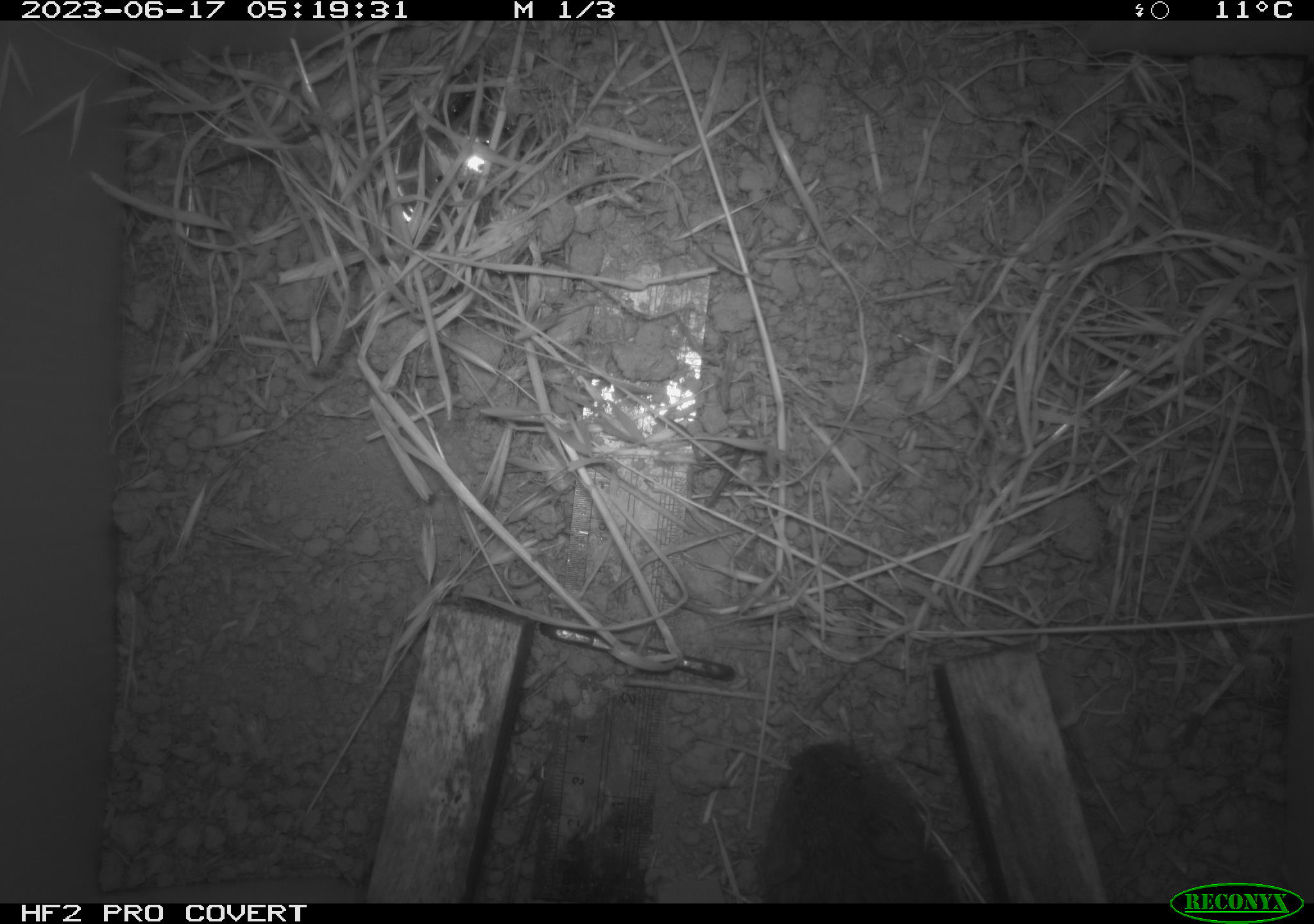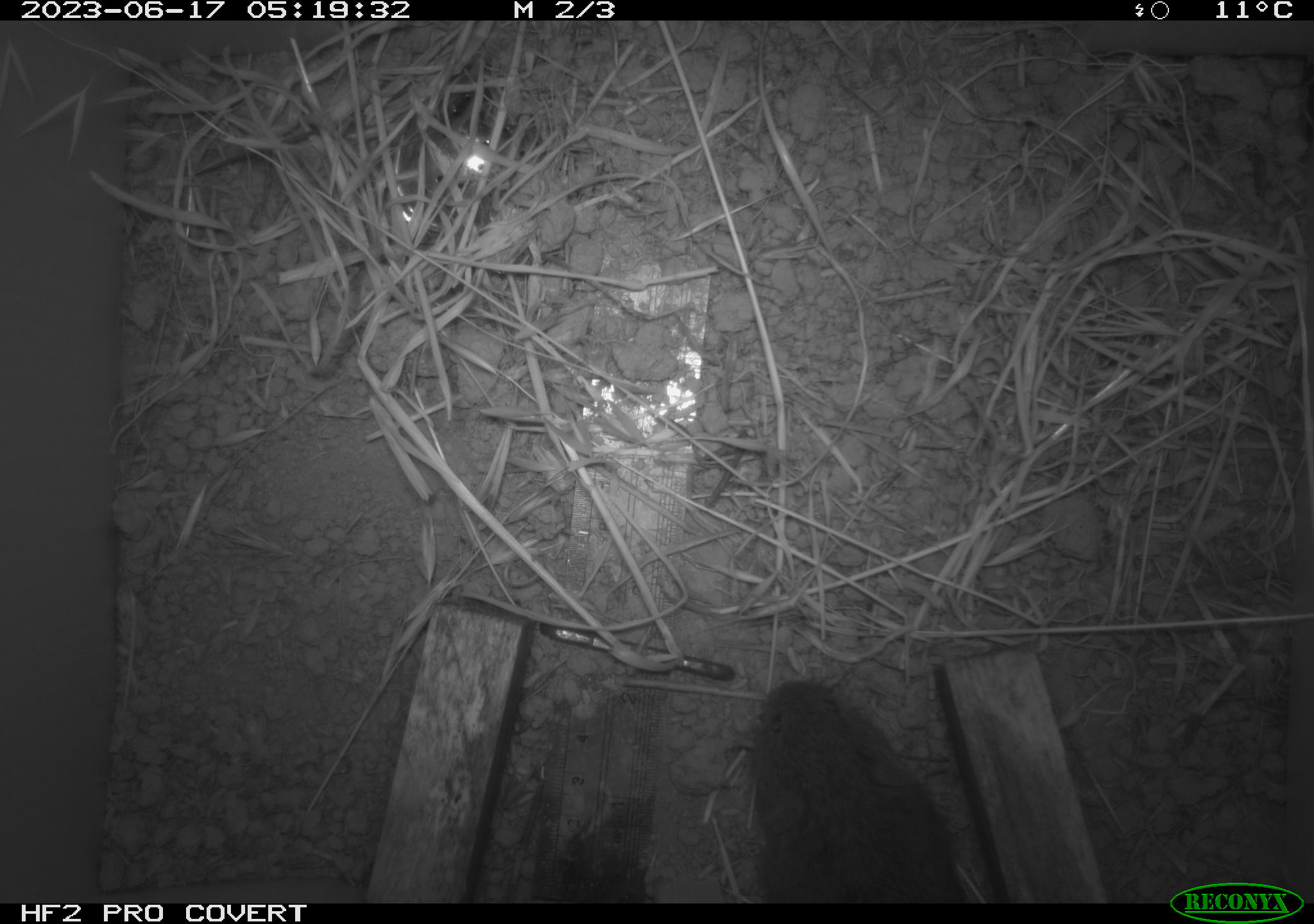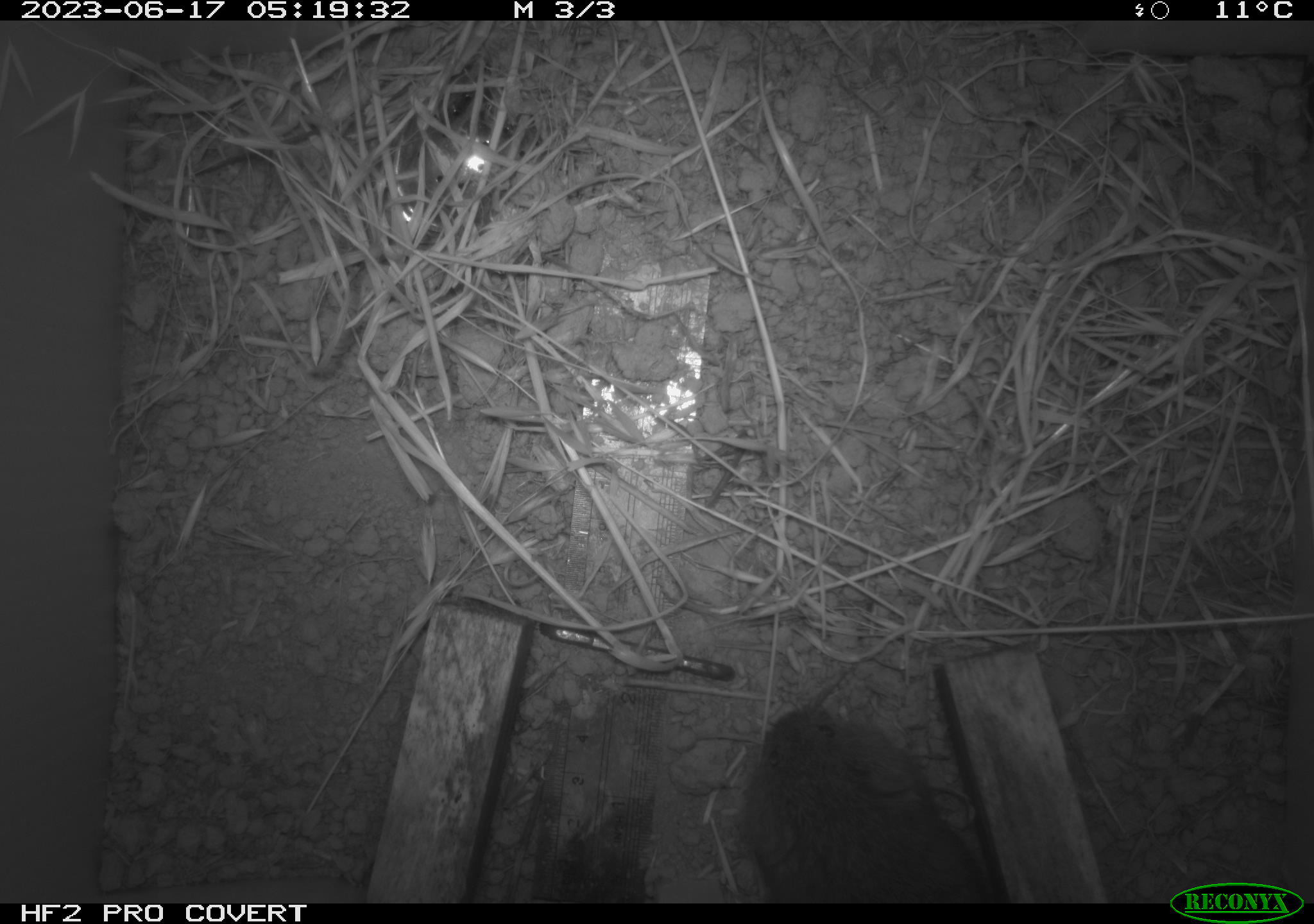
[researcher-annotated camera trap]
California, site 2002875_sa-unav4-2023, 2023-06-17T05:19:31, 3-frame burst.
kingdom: Animalia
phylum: Chordata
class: Mammalia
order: Rodentia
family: Cricetidae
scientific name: Arvicolinae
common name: voles, lemmings, and muskrats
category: arvicolinae subfamily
Arvicolinae subfamily (voles, lemmings, and muskrats) (Arvicolinae).